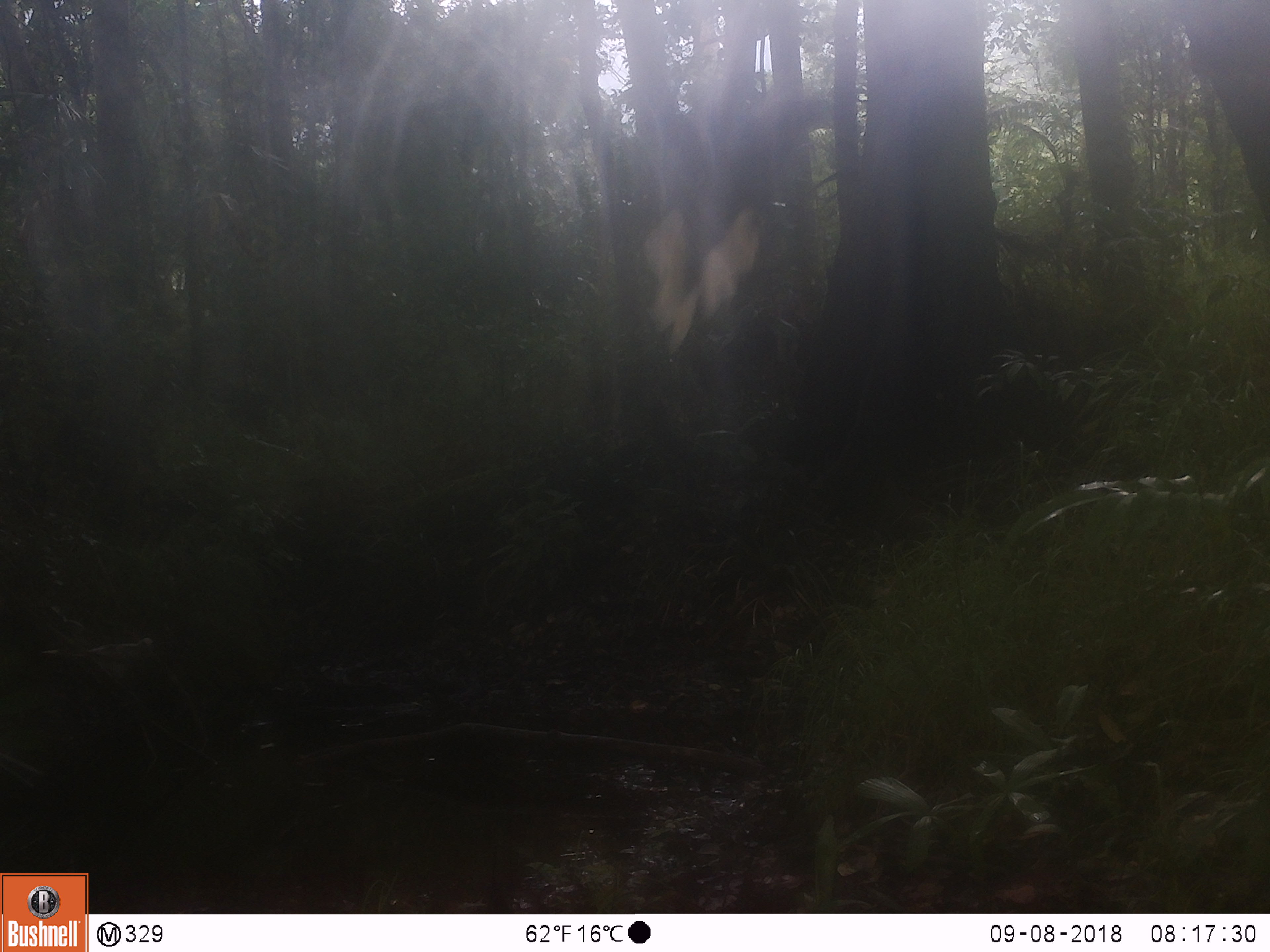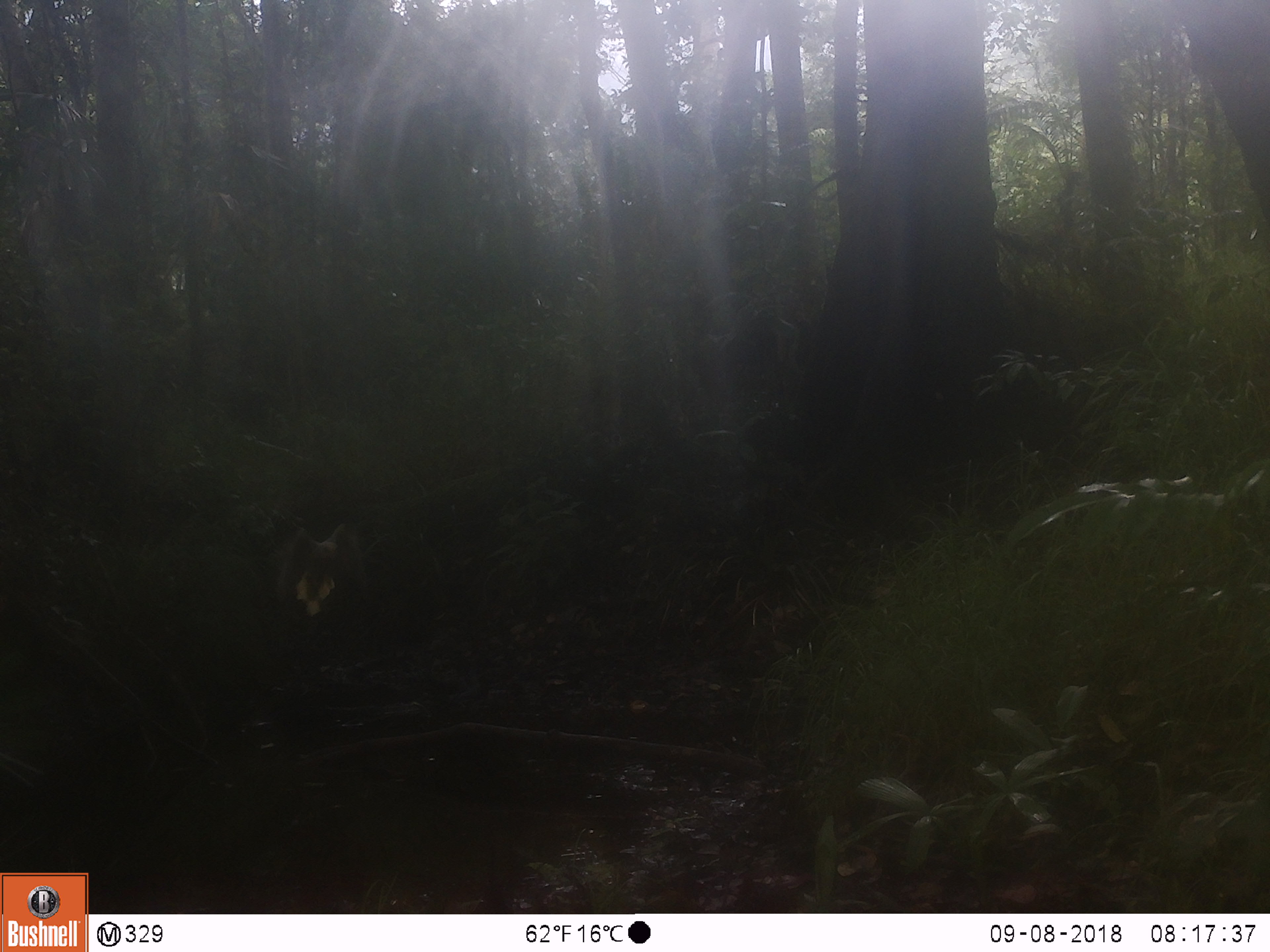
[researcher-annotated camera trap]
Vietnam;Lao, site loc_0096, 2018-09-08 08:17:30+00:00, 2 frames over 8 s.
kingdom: Animalia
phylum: Chordata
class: Aves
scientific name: Aves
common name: bird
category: unidentified bird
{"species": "unidentified bird (bird) (Aves)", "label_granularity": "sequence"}